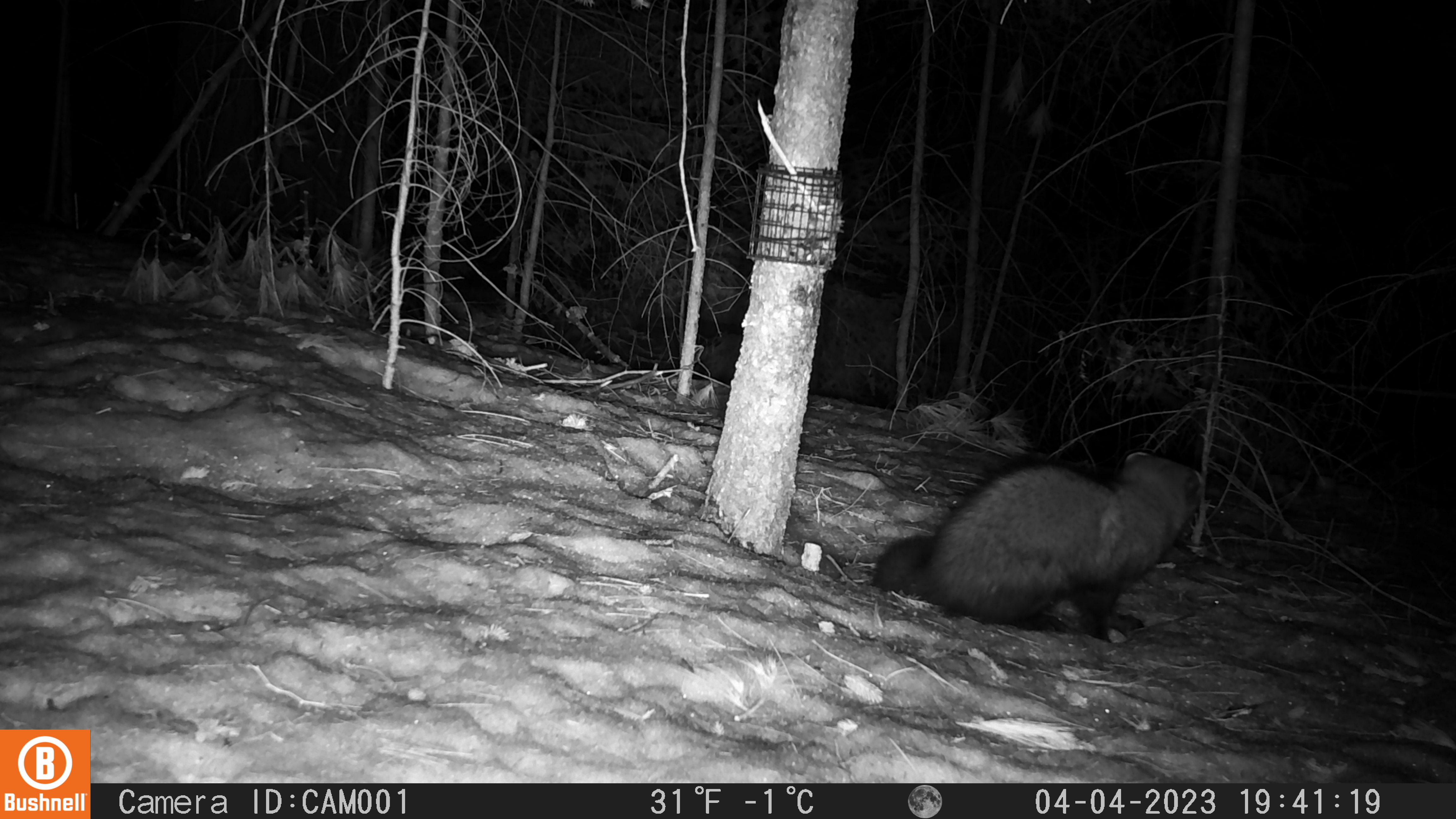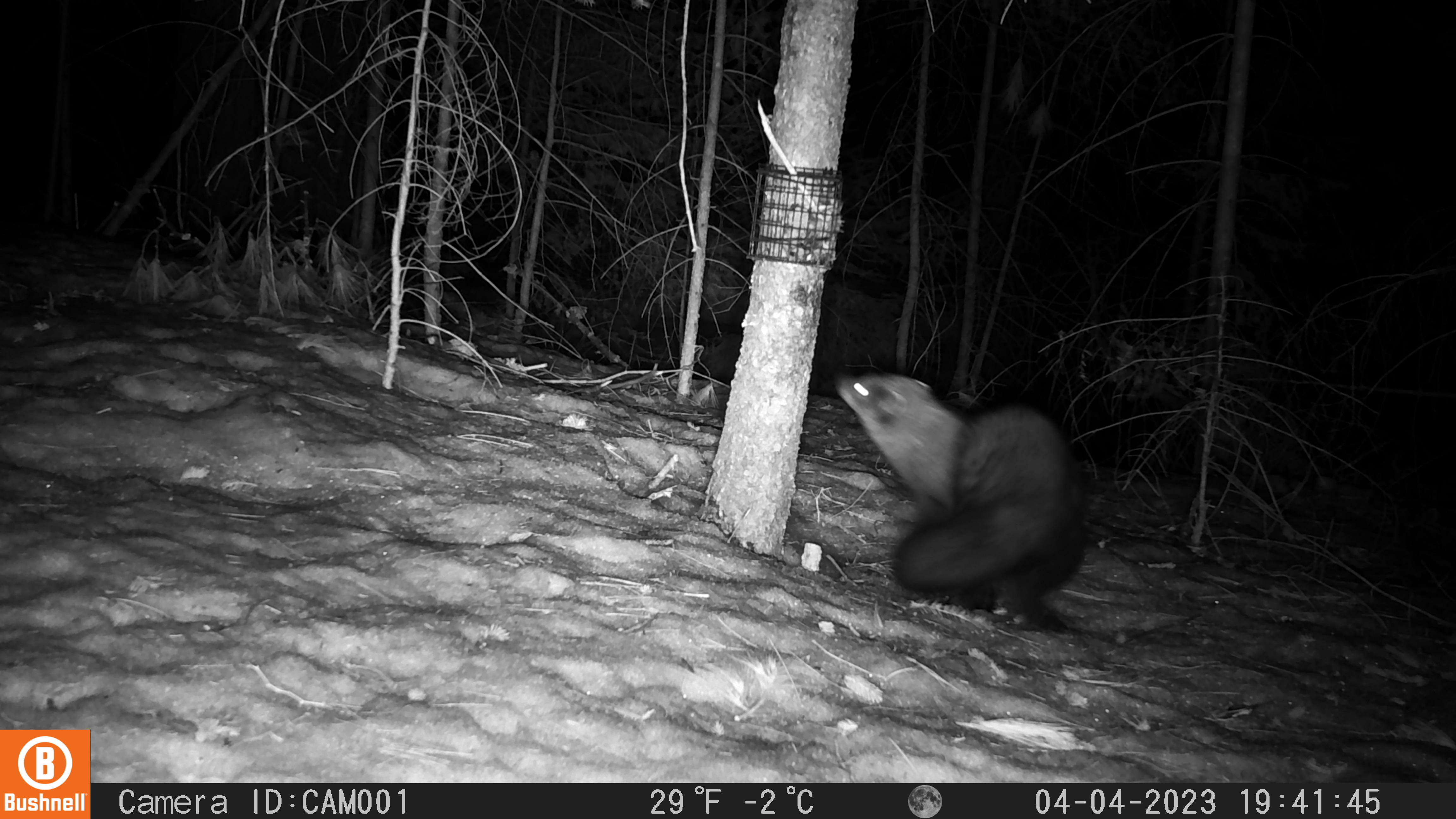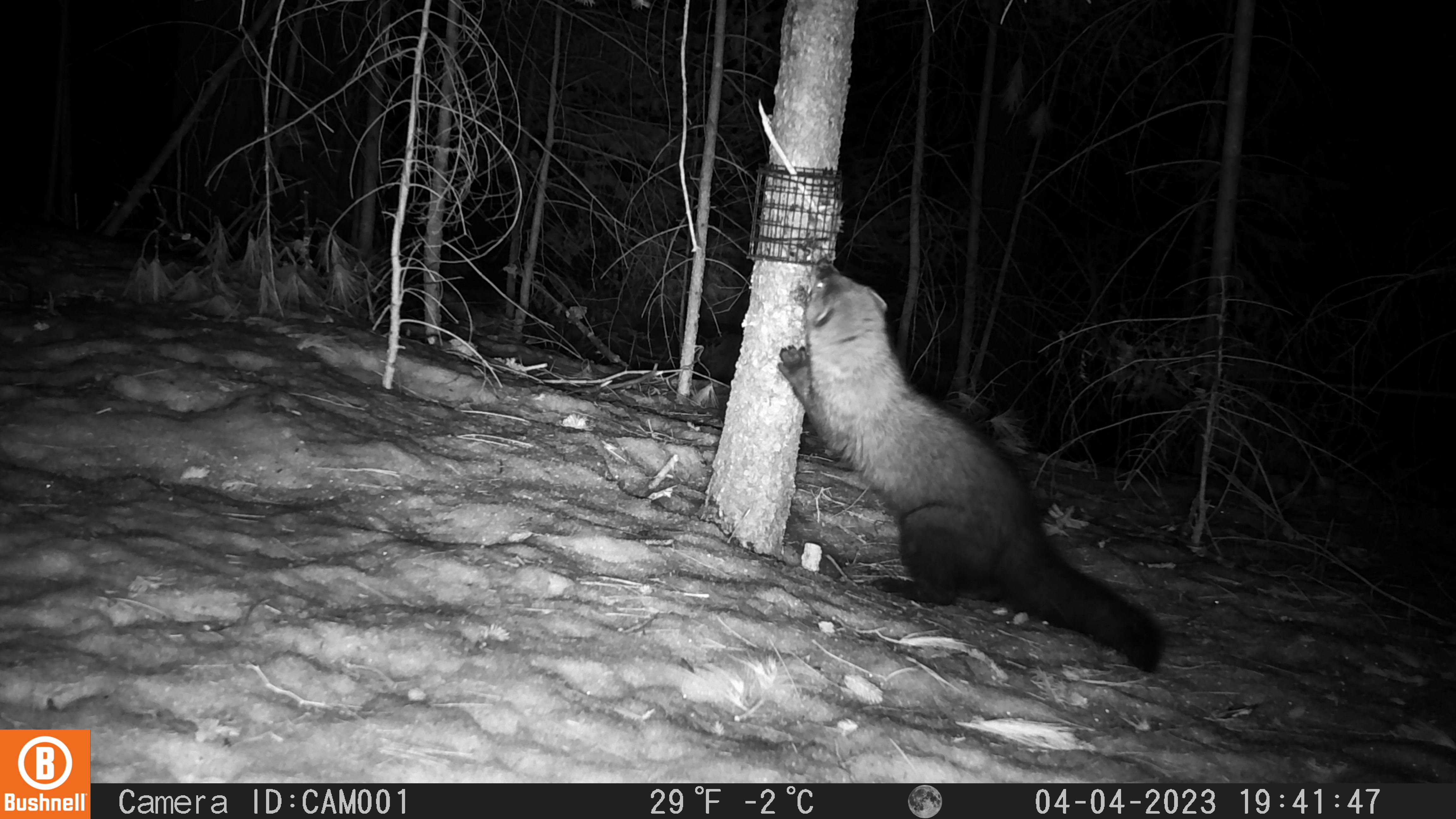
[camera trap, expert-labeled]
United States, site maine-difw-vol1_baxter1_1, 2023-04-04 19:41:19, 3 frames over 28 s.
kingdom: Animalia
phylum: Chordata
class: Mammalia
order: Carnivora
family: Mustelidae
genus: Pekania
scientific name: Pekania pennanti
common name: fisher